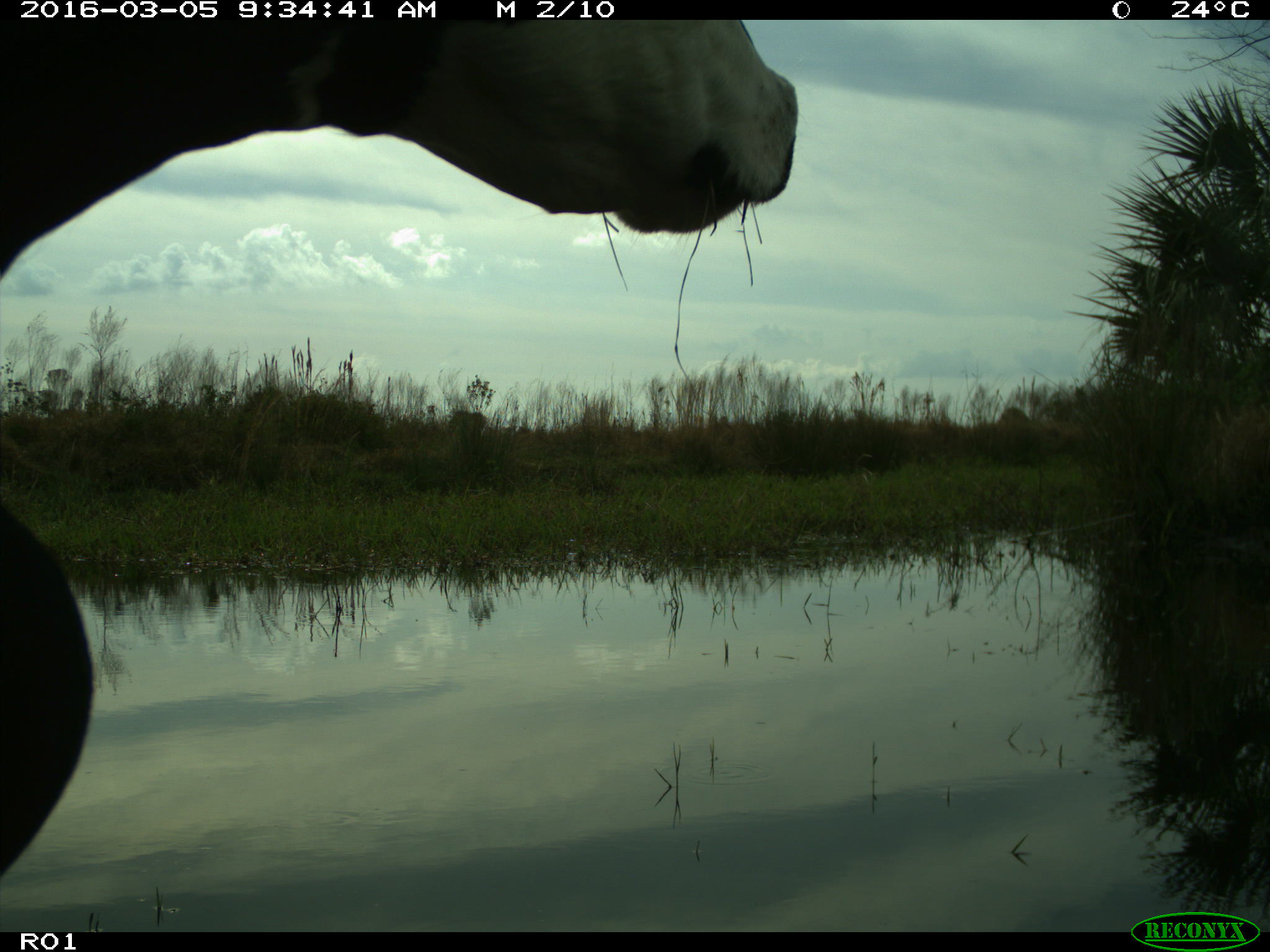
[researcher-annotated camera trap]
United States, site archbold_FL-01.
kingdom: Animalia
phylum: Chordata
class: Mammalia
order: Artiodactyla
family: Bovidae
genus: Bos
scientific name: Bos taurus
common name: domestic cow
Bos taurus (domestic cow).